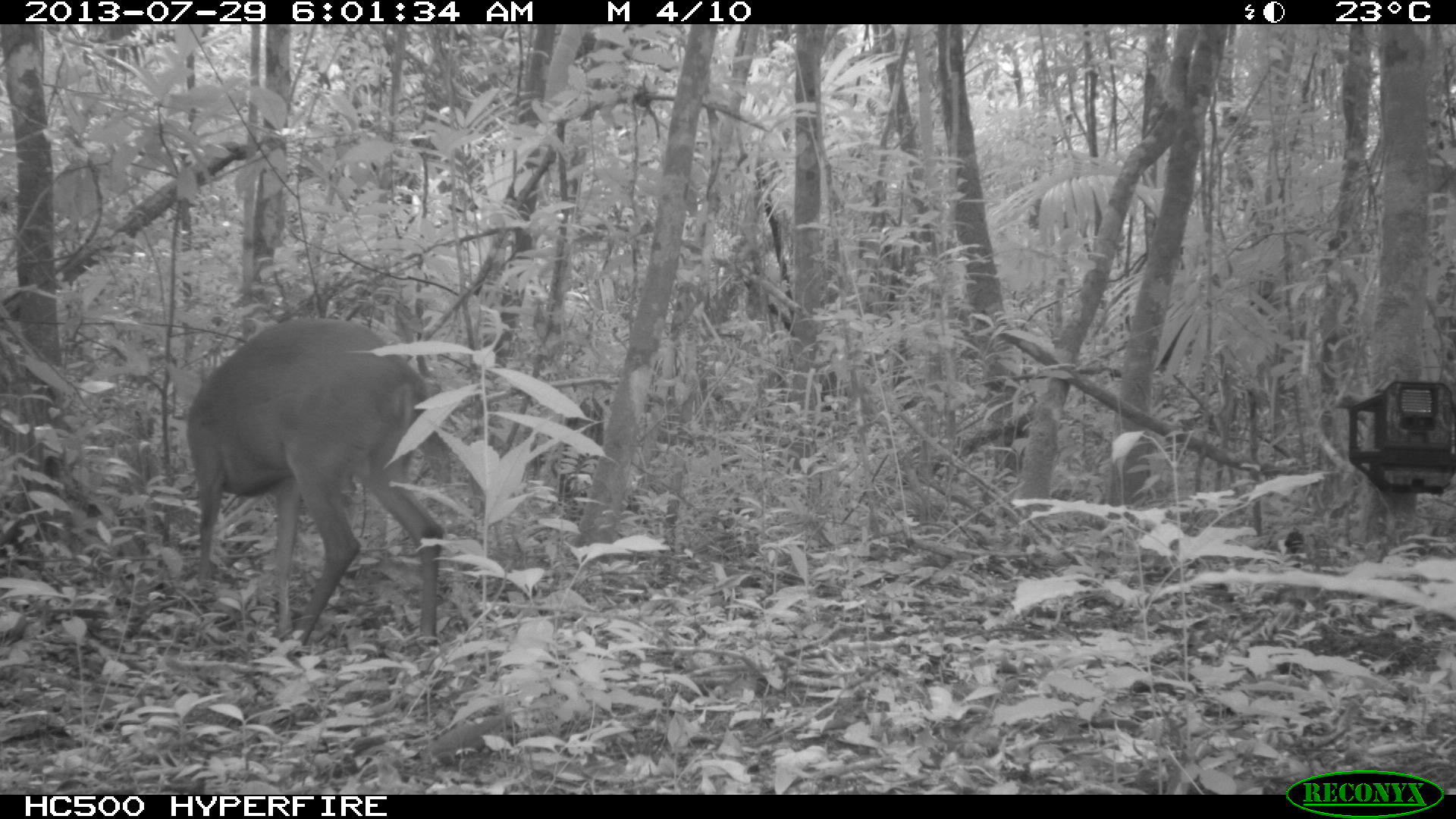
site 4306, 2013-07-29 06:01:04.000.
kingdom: Animalia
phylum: Chordata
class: Mammalia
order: Artiodactyla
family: Cervidae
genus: Mazama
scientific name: Mazama temama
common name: central american red brocket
Mazama temama (central american red brocket), count 1, sex male.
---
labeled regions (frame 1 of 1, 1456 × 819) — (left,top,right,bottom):
mazama temama: (182,315,454,655)